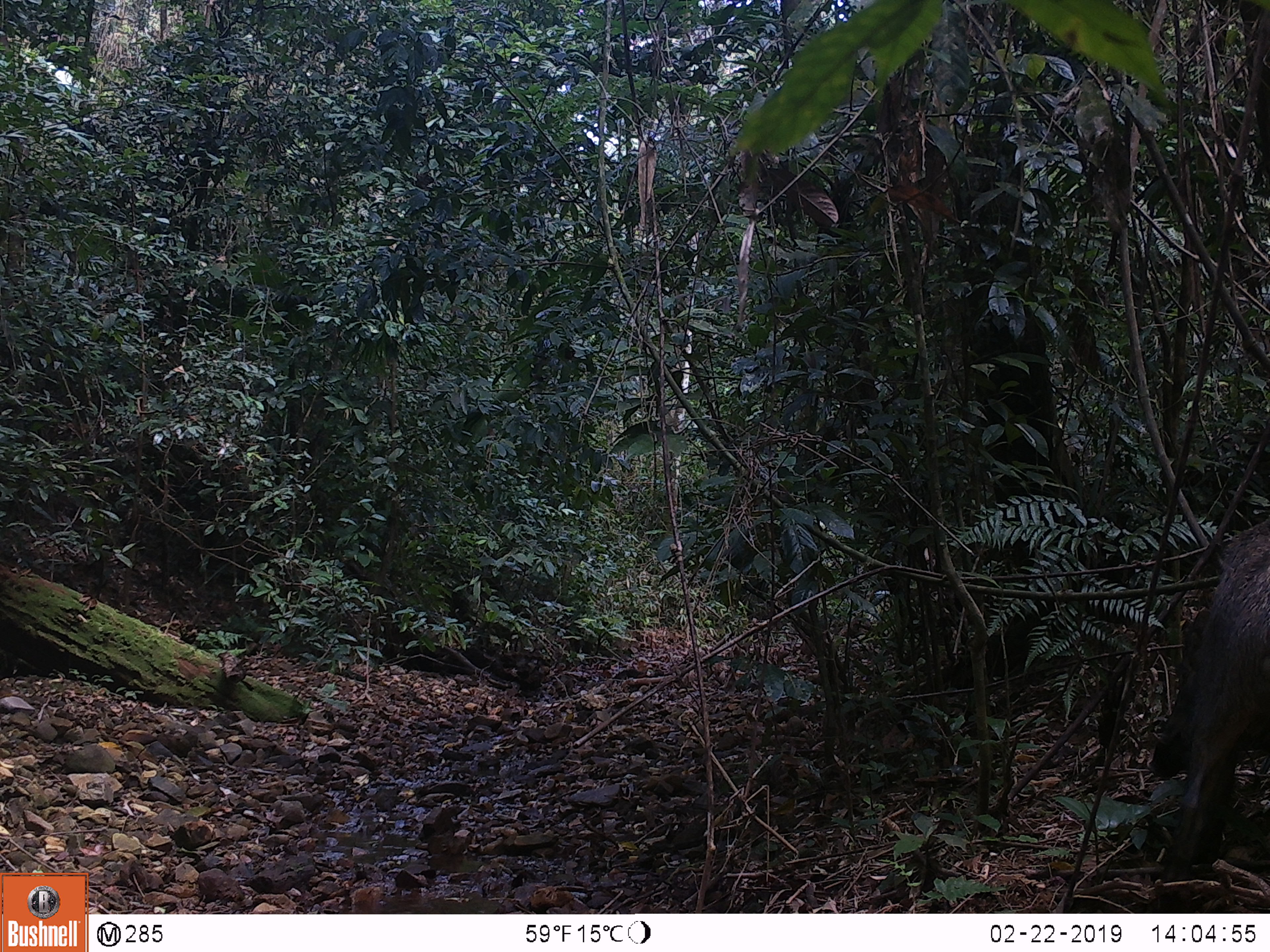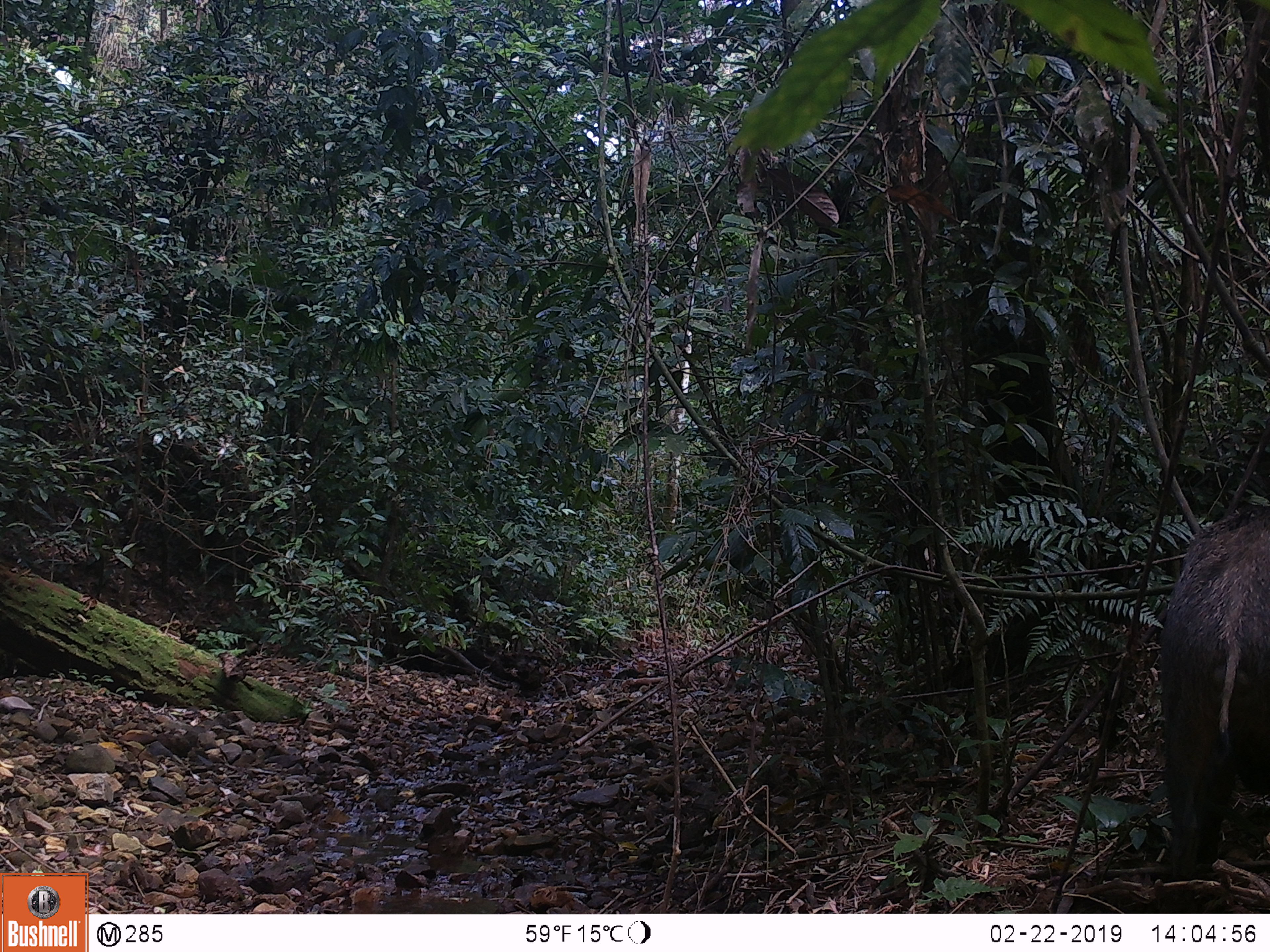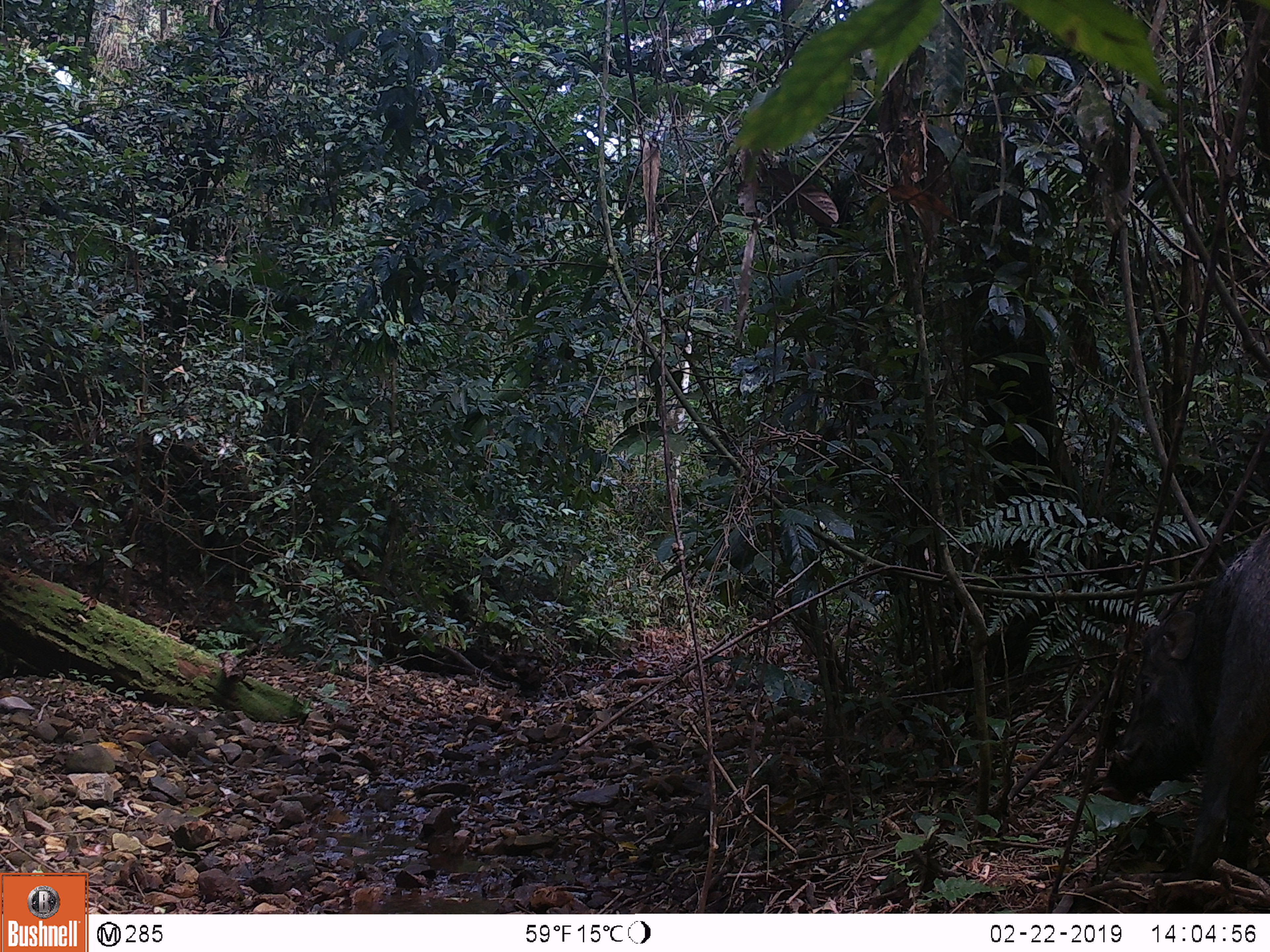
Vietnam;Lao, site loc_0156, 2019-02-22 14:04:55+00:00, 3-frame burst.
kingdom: Animalia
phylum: Chordata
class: Mammalia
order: Artiodactyla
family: Suidae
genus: Sus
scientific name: Sus scrofa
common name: eurasian wild pig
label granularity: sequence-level